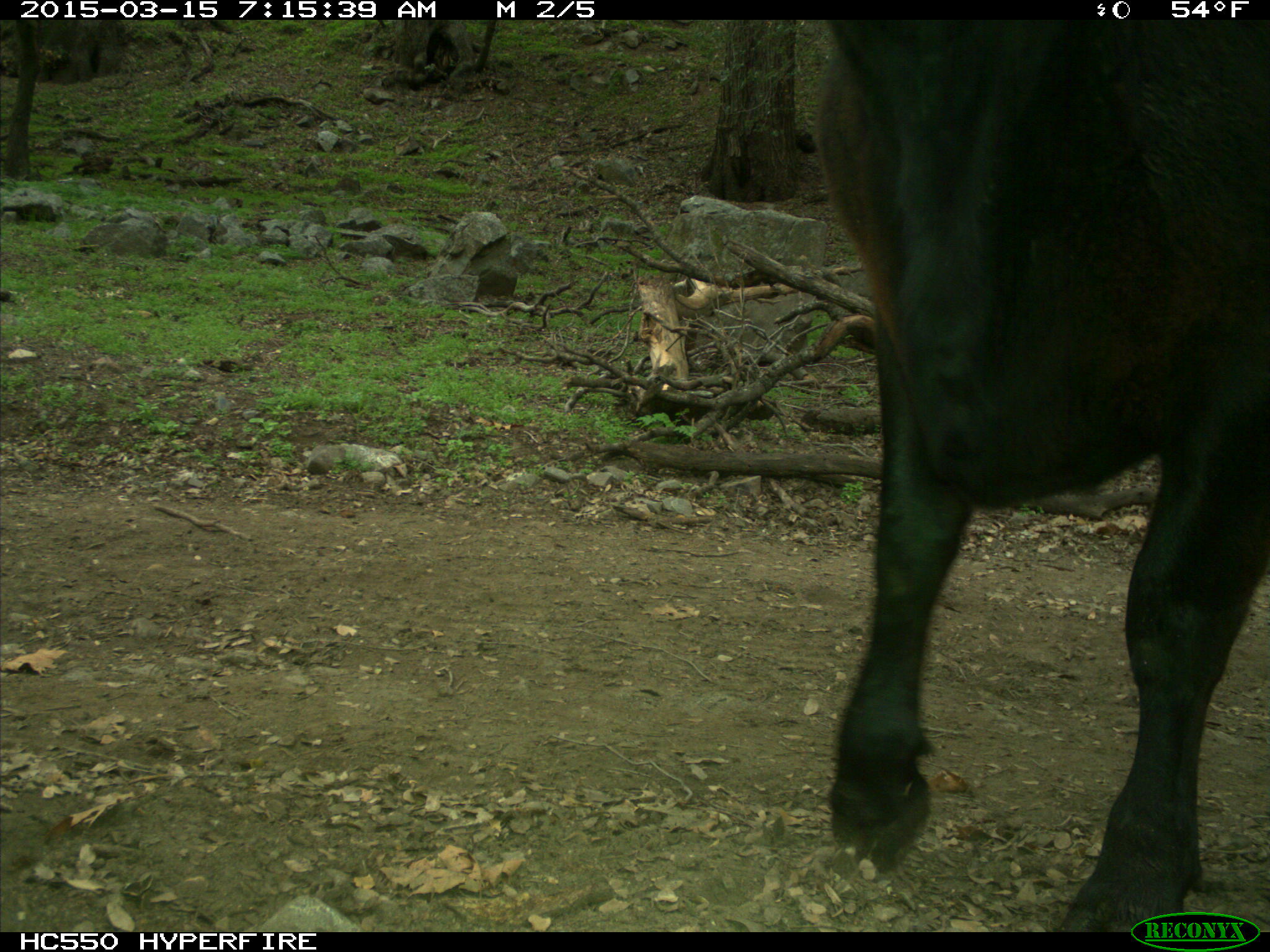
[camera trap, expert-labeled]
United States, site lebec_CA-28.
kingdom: Animalia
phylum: Chordata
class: Mammalia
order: Artiodactyla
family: Bovidae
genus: Bos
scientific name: Bos taurus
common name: domestic cow